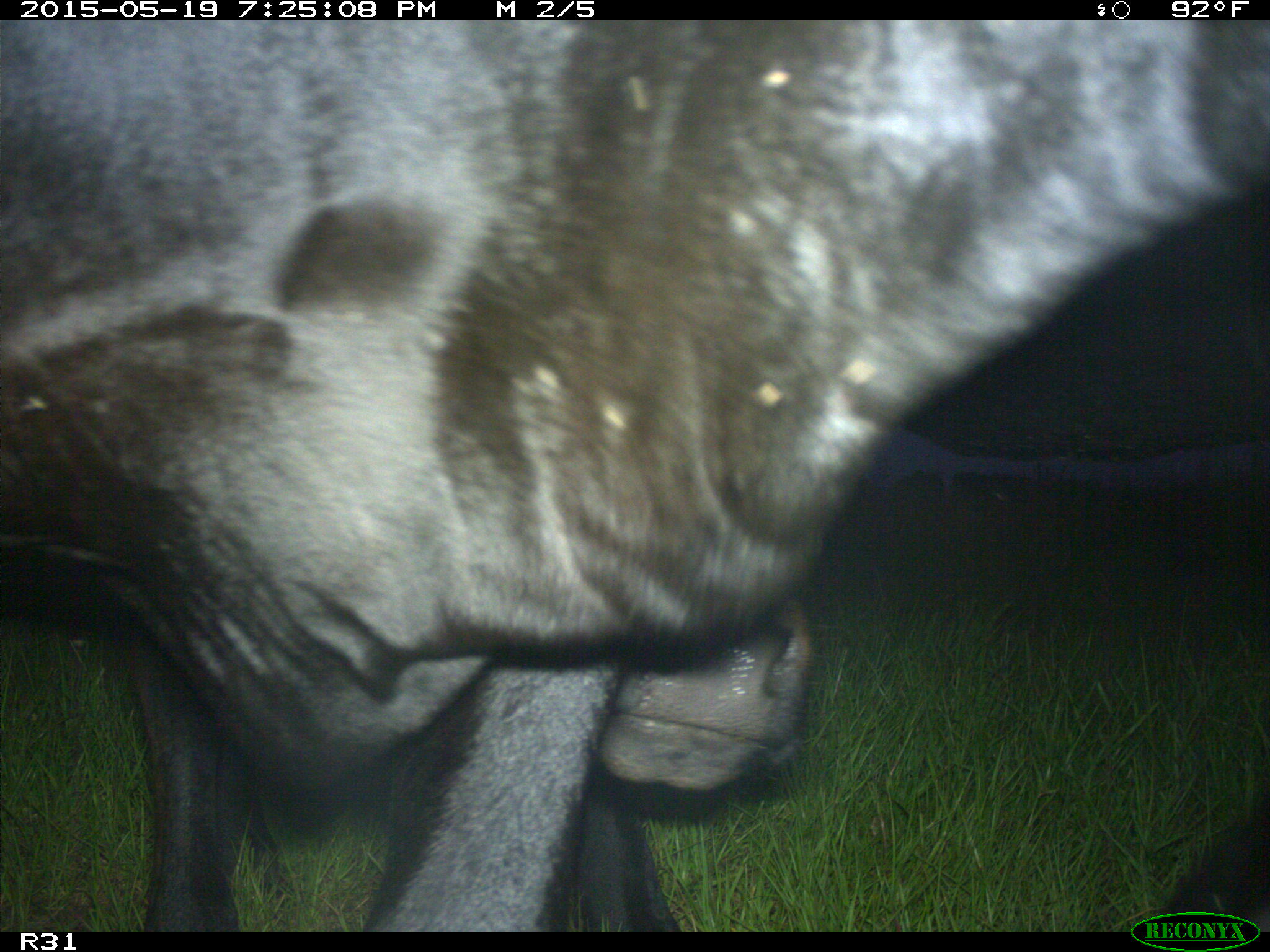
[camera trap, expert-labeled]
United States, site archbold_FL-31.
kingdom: Animalia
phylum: Chordata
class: Mammalia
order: Artiodactyla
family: Bovidae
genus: Bos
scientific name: Bos taurus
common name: domestic cow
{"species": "Bos taurus (domestic cow)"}